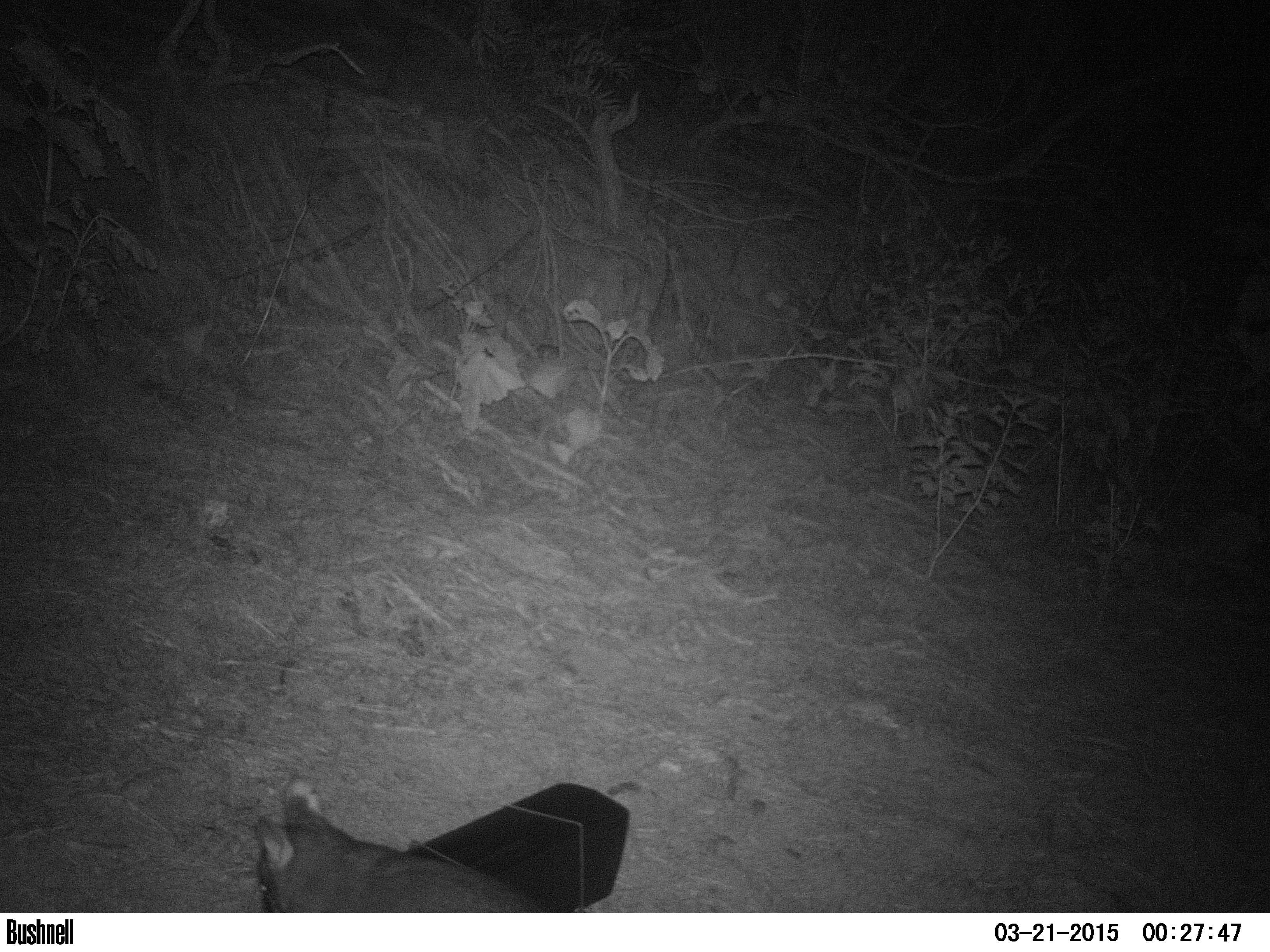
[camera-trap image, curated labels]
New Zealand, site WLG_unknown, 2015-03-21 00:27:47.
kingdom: Animalia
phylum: Chordata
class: Mammalia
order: Diprotodontia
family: Phalangeridae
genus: Trichosurus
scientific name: Trichosurus vulpecula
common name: common brushtail possum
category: possum